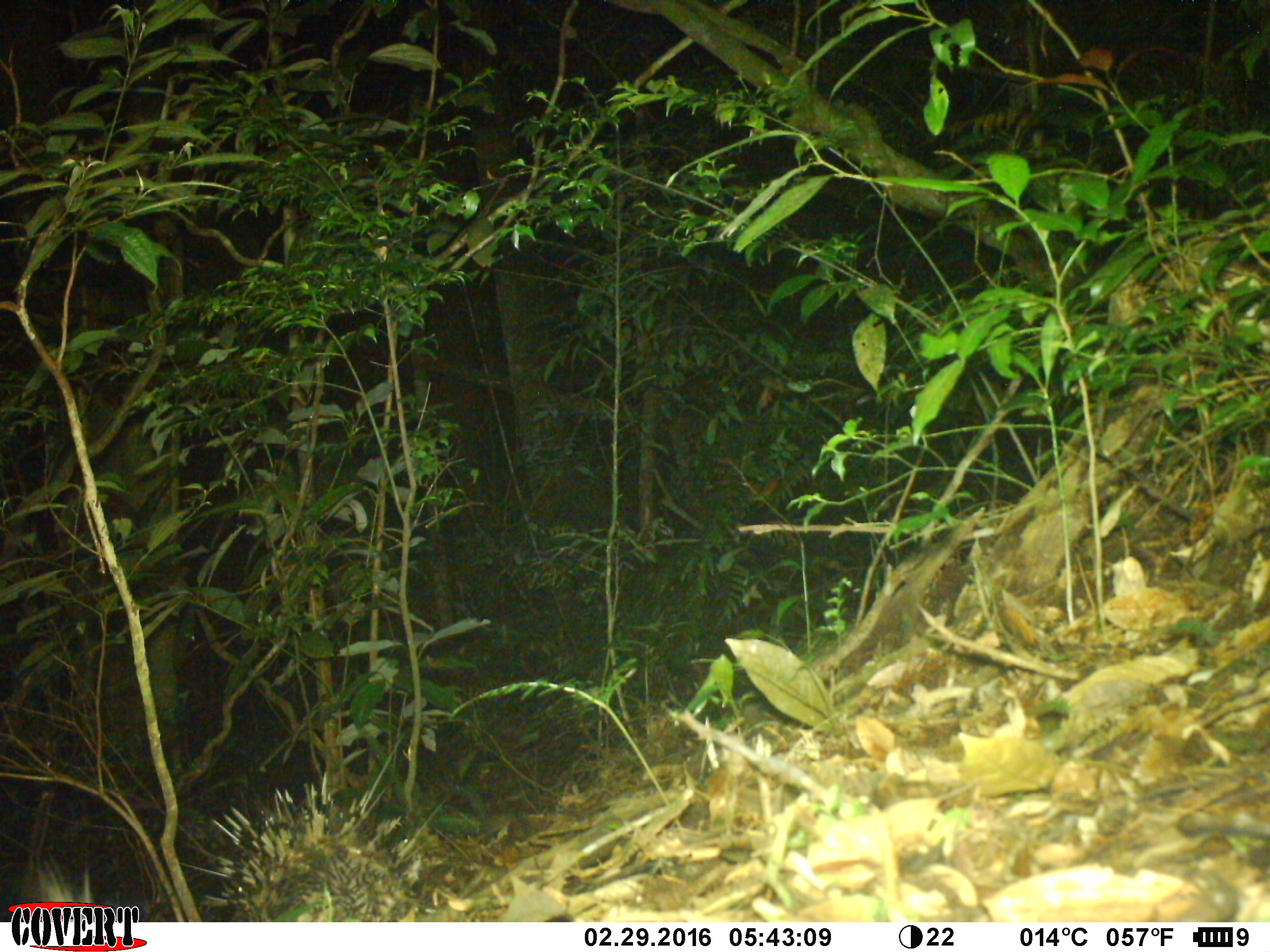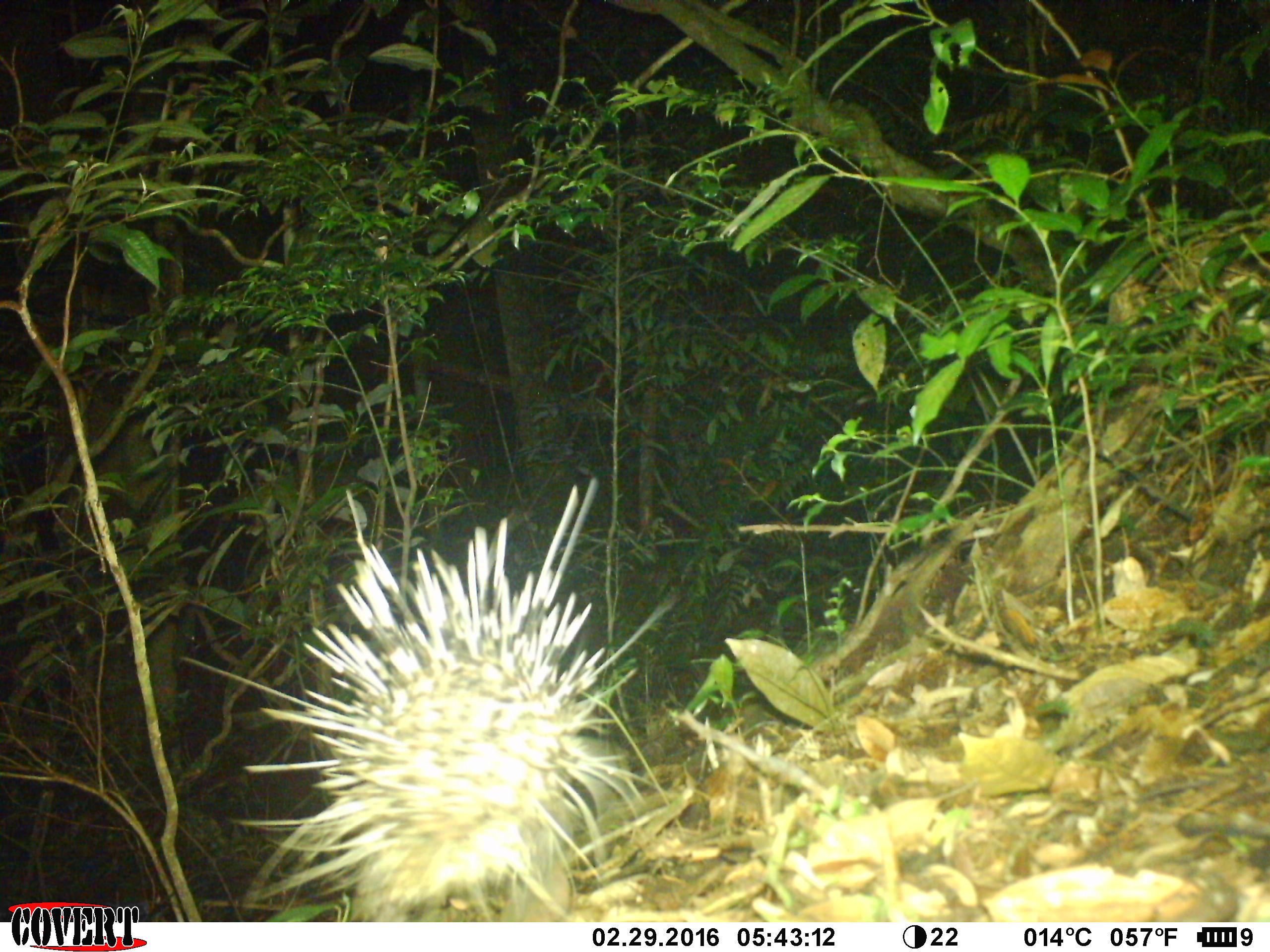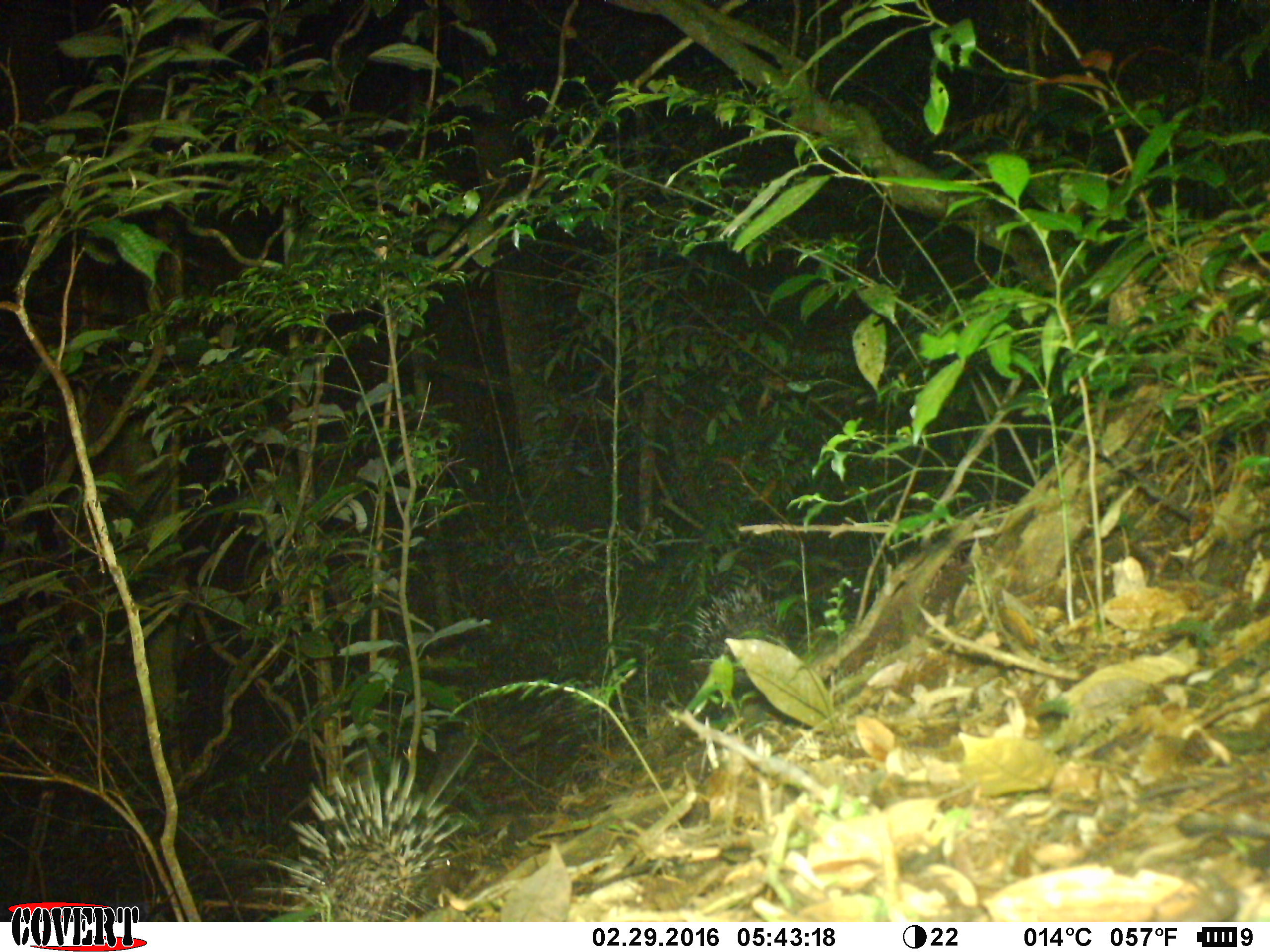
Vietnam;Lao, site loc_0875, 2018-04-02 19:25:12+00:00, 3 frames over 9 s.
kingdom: Animalia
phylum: Chordata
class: Mammalia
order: Rodentia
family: Hystricidae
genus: Hystrix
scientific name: Hystrix brachyura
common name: malayan porcupine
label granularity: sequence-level